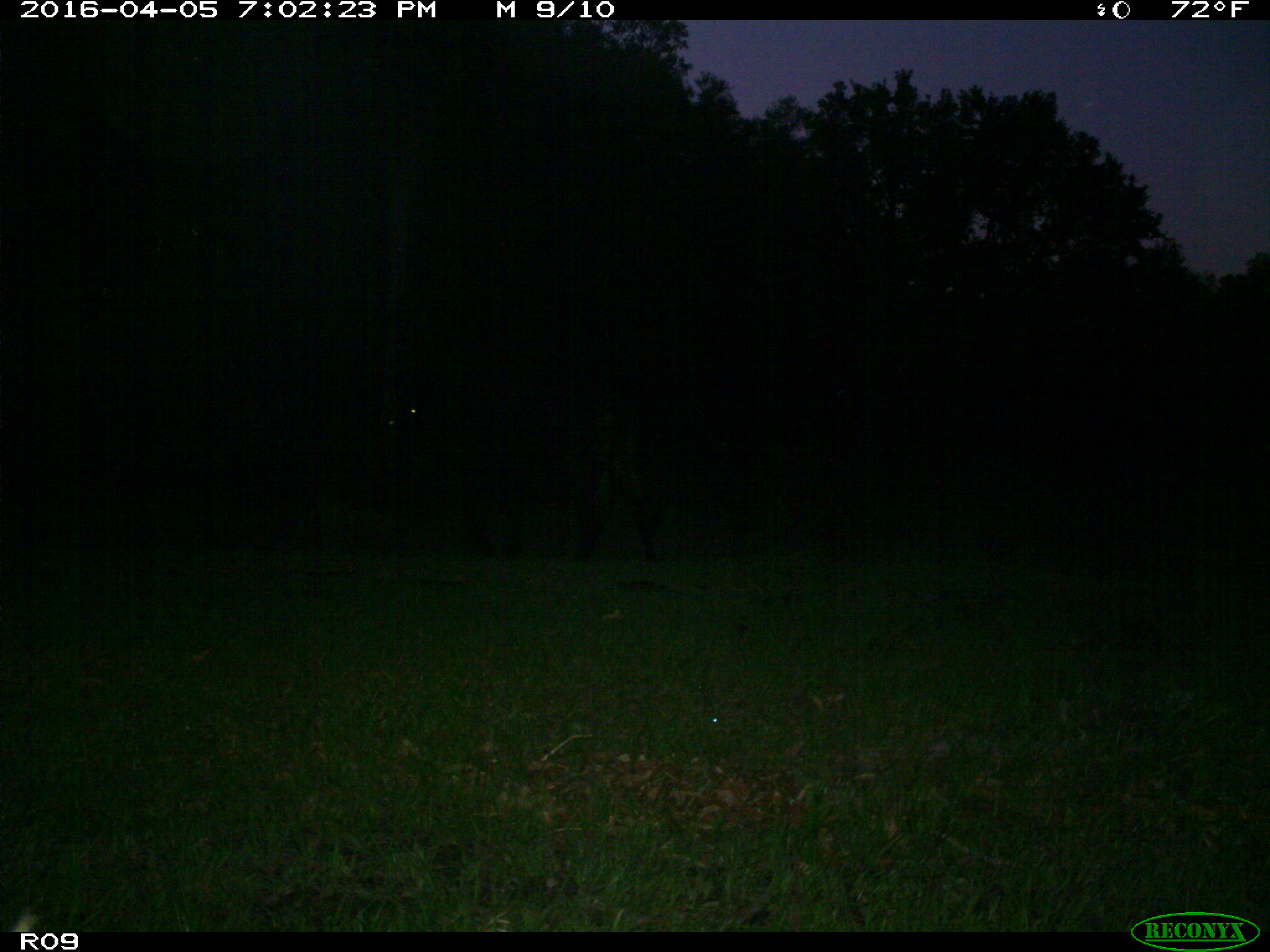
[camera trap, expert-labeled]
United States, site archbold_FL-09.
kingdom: Animalia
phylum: Chordata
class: Mammalia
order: Artiodactyla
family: Bovidae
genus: Bos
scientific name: Bos taurus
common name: domestic cow